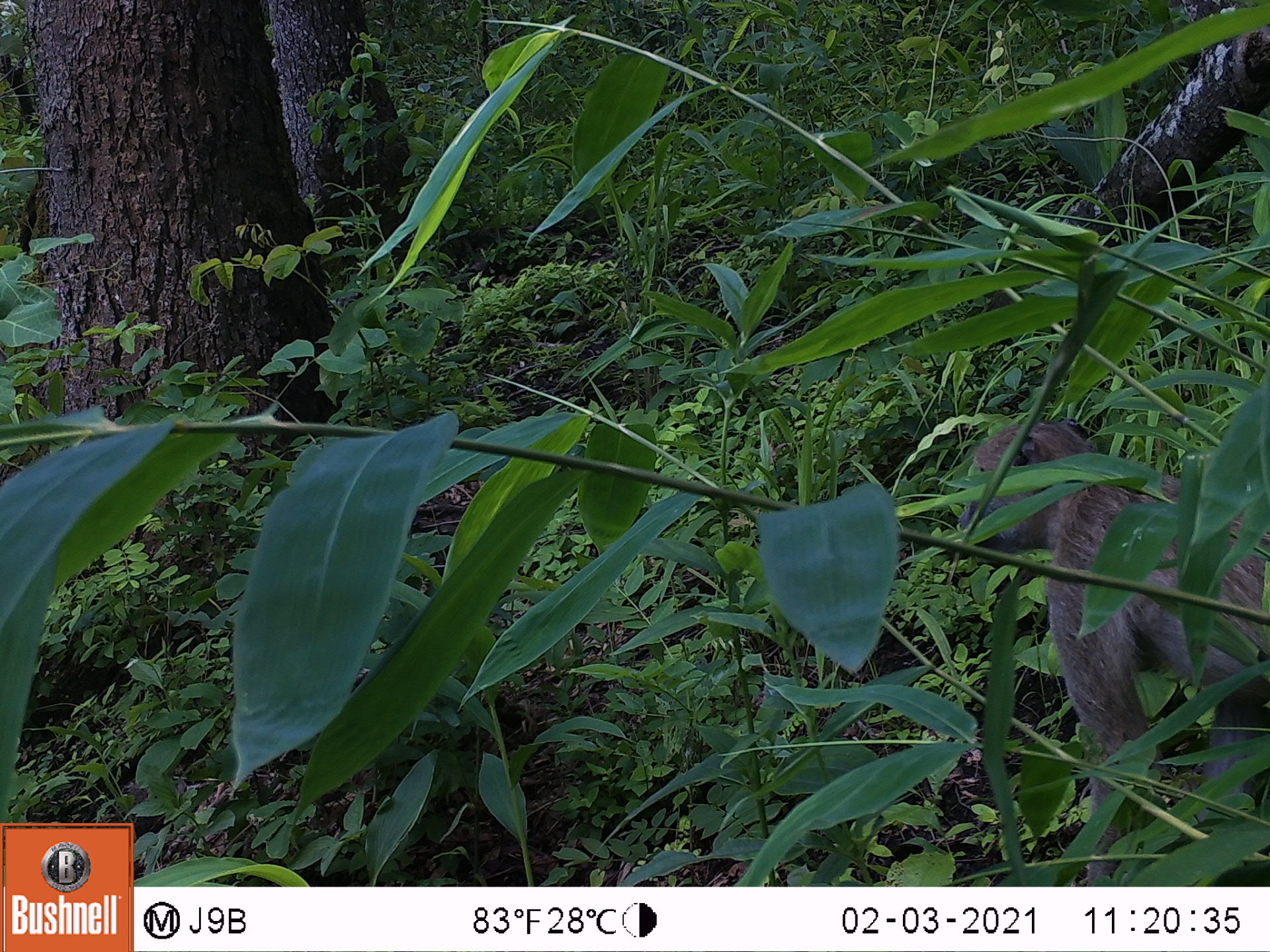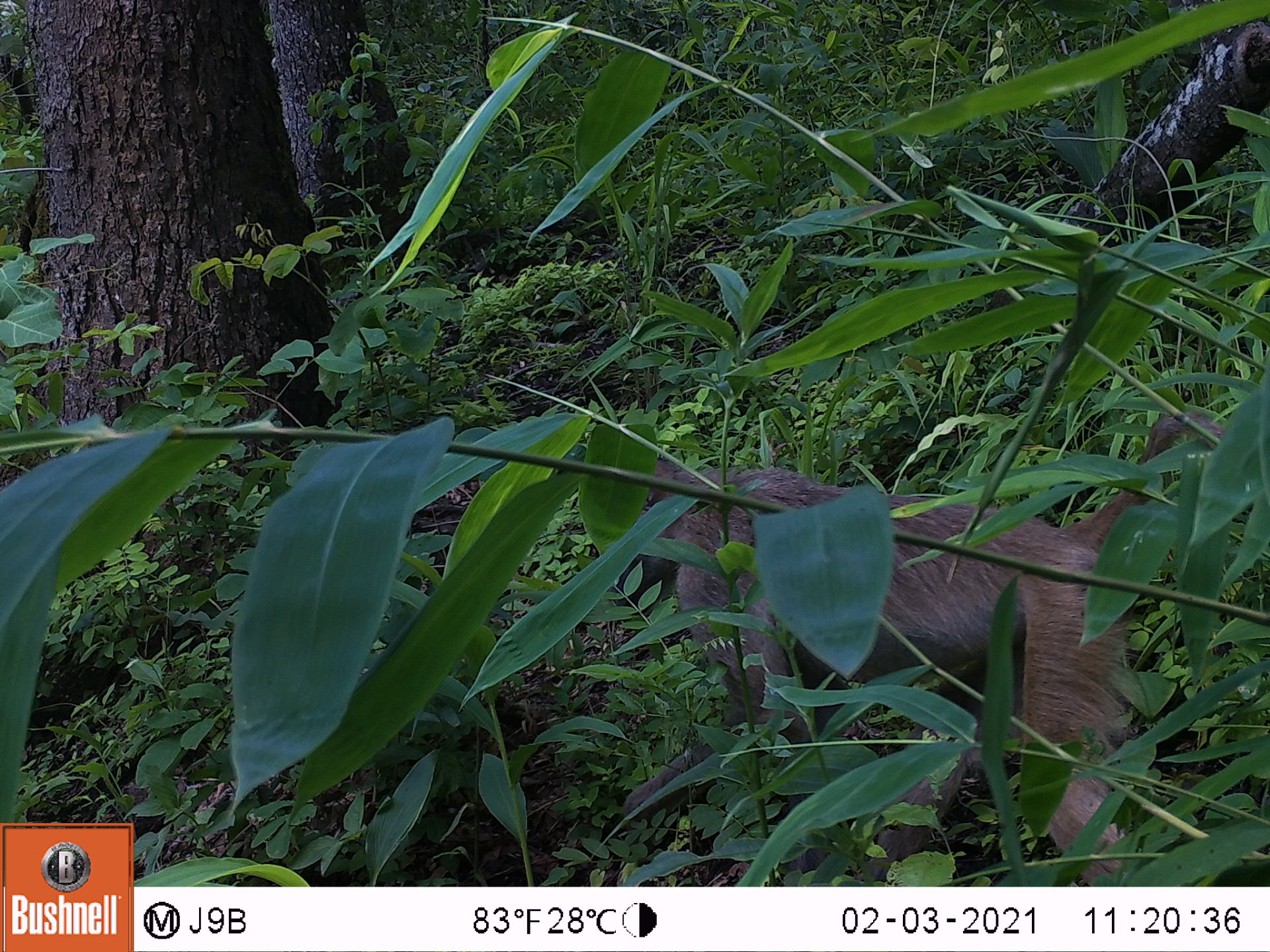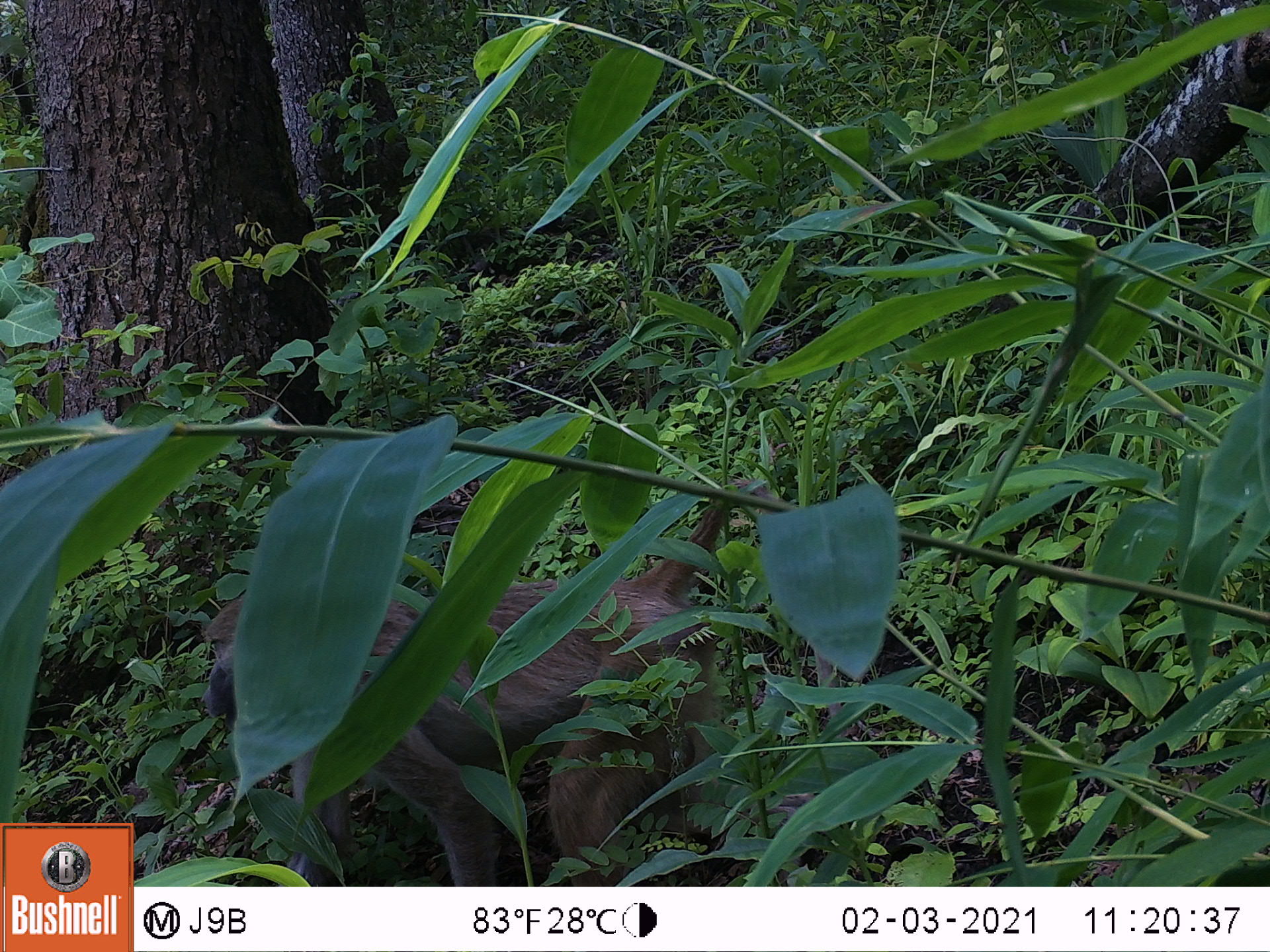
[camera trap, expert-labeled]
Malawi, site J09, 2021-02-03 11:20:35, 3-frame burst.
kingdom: Animalia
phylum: Chordata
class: Mammalia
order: Primates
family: Cercopithecidae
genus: Papio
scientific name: Papio cynocephalus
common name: yellow baboon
Yellow baboon (Papio cynocephalus), count 1.